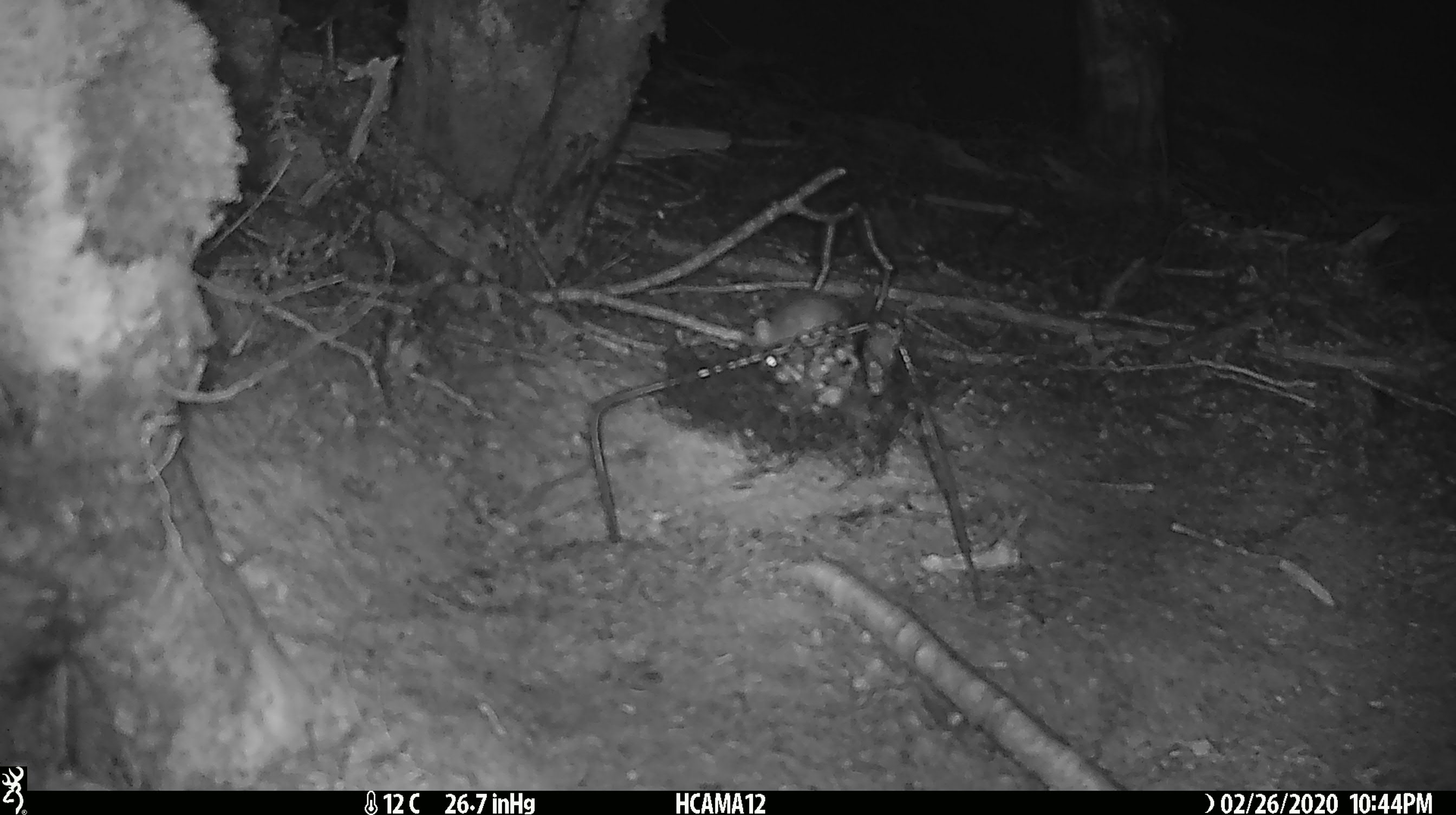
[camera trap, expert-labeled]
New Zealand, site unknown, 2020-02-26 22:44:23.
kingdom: Animalia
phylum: Chordata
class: Mammalia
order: Rodentia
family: Muridae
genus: Mus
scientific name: Mus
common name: mouse